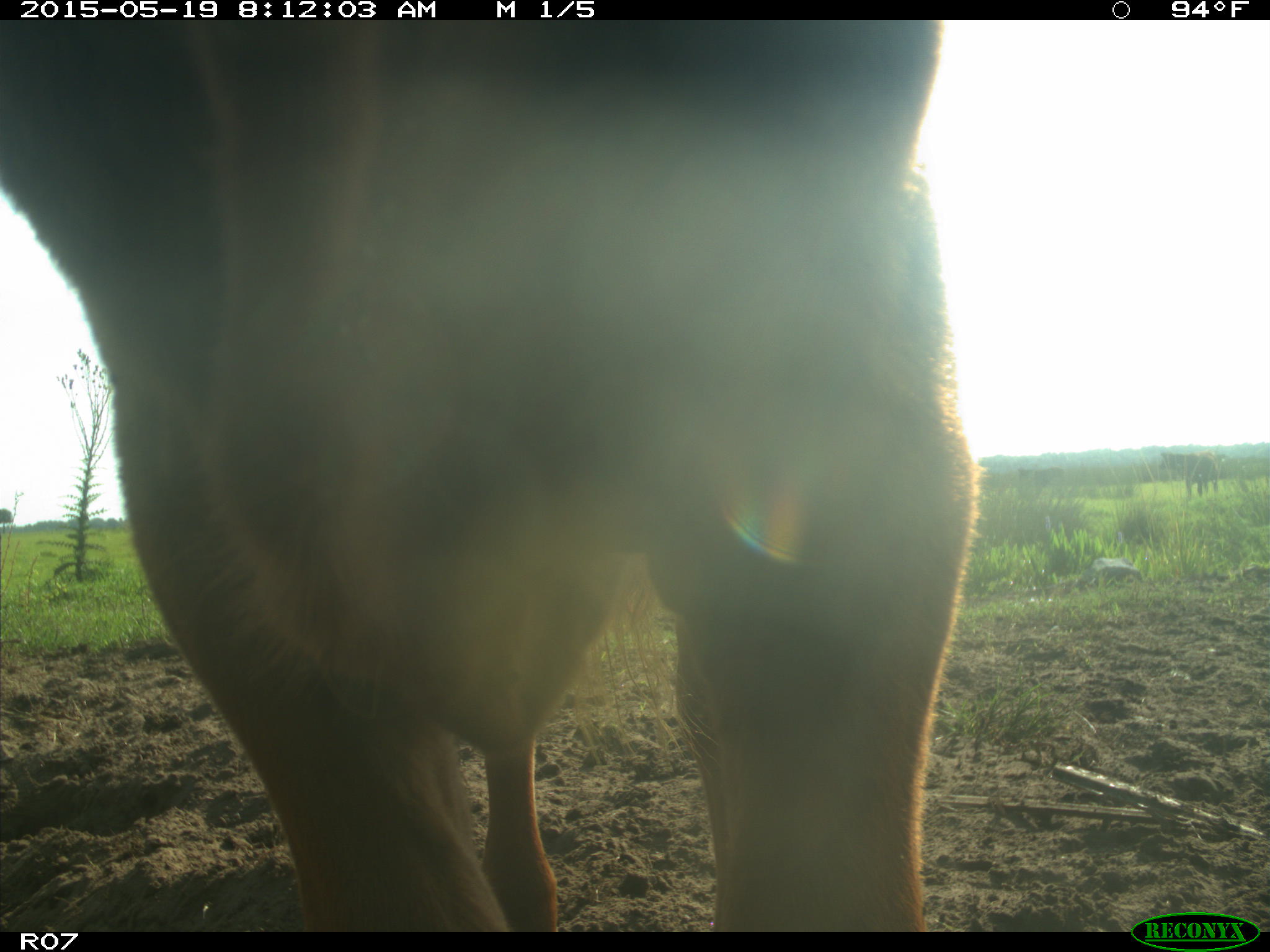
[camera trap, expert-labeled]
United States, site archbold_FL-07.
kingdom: Animalia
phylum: Chordata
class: Mammalia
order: Artiodactyla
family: Bovidae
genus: Bos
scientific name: Bos taurus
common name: domestic cow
Bos taurus (domestic cow).